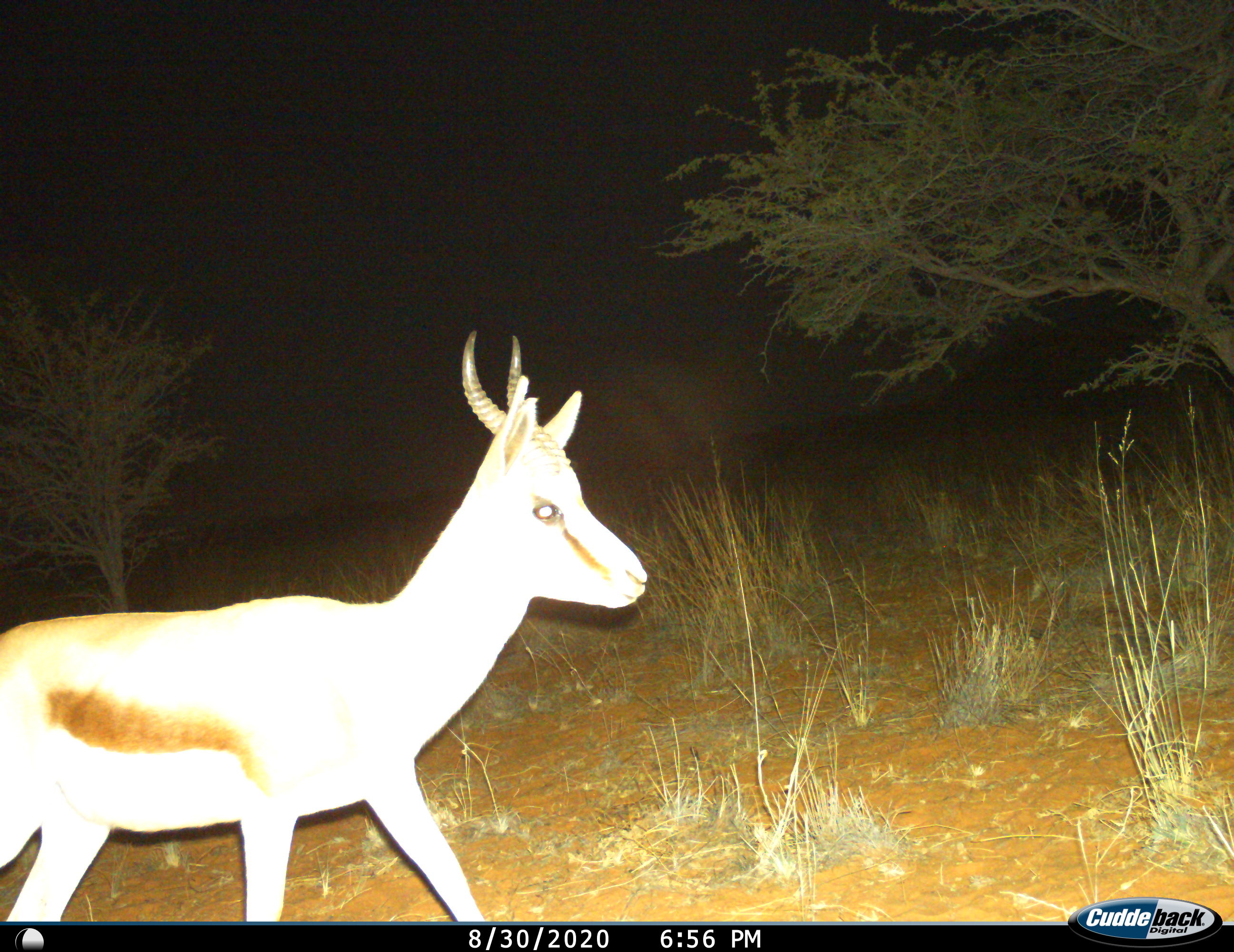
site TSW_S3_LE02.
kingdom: Animalia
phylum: Chordata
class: Mammalia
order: Artiodactyla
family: Bovidae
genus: Antidorcas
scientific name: Antidorcas marsupialis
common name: springbok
Springbok (Antidorcas marsupialis), count 1. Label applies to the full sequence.